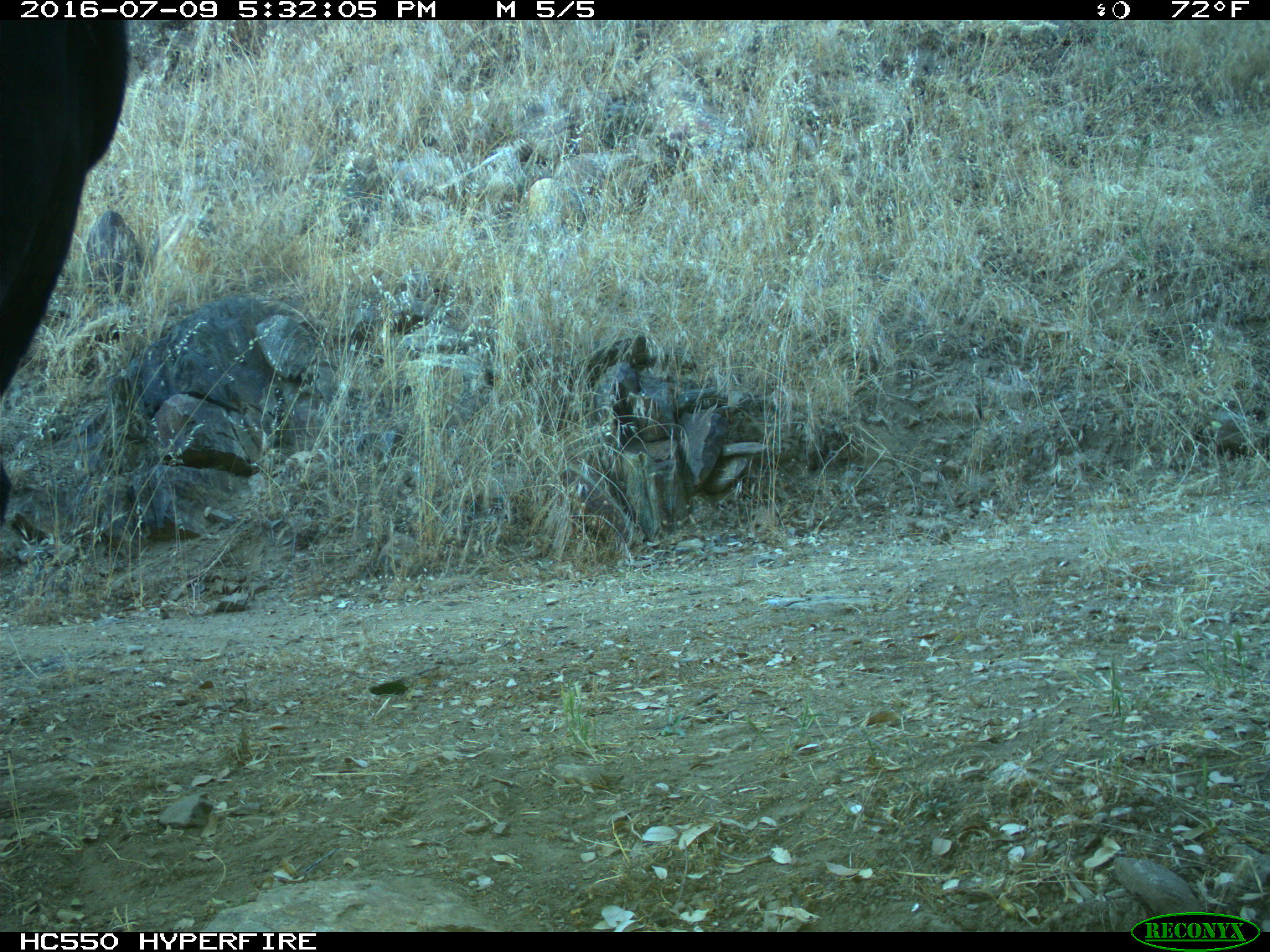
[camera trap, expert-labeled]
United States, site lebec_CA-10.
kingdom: Animalia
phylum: Chordata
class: Mammalia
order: Artiodactyla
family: Bovidae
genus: Bos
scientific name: Bos taurus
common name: domestic cow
Bos taurus (domestic cow).